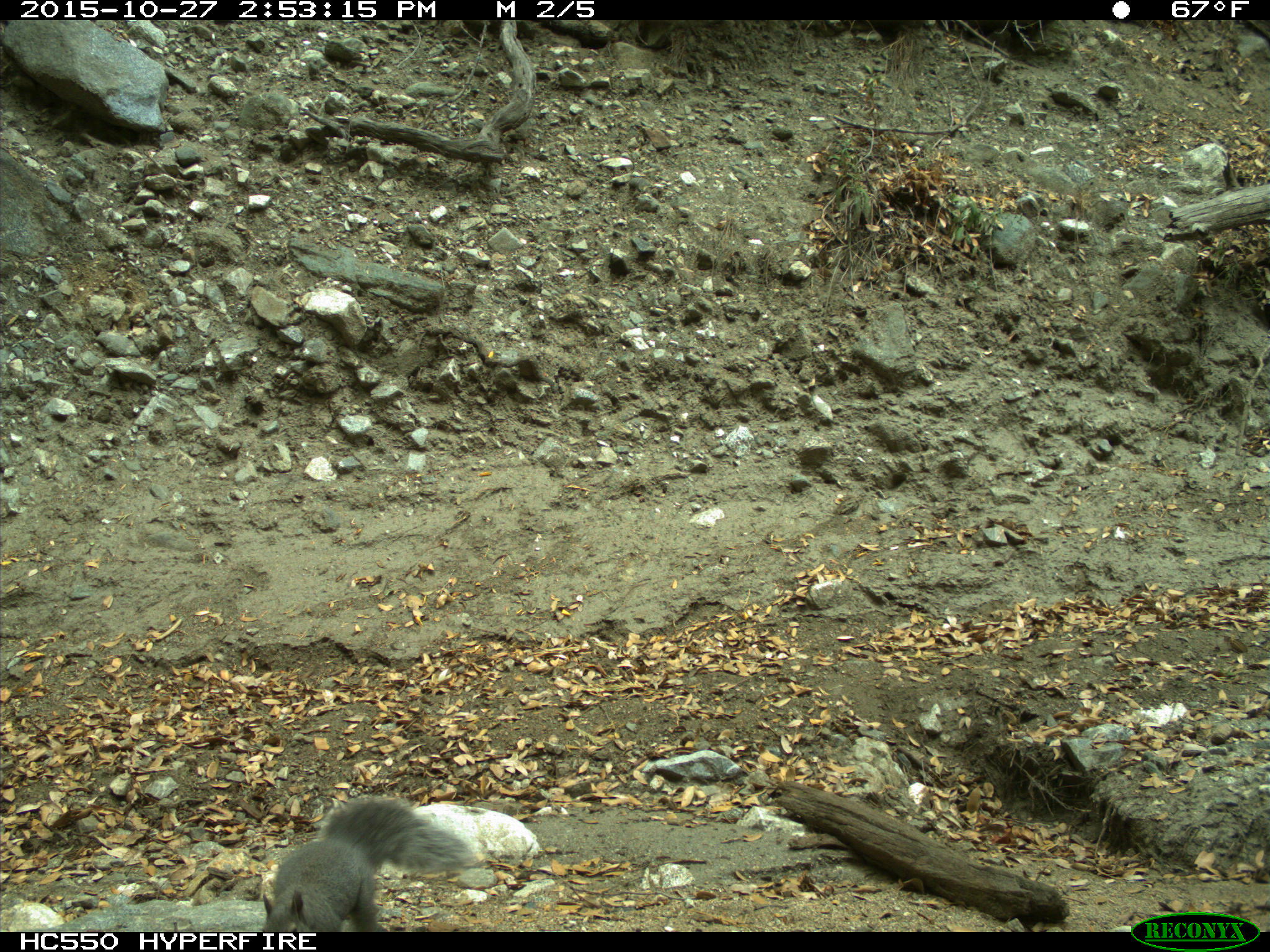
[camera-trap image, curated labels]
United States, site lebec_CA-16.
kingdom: Animalia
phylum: Chordata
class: Mammalia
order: Rodentia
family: Sciuridae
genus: Sciurus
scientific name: Sciurus carolinensis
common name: eastern gray squirrel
Sciurus carolinensis (eastern gray squirrel).